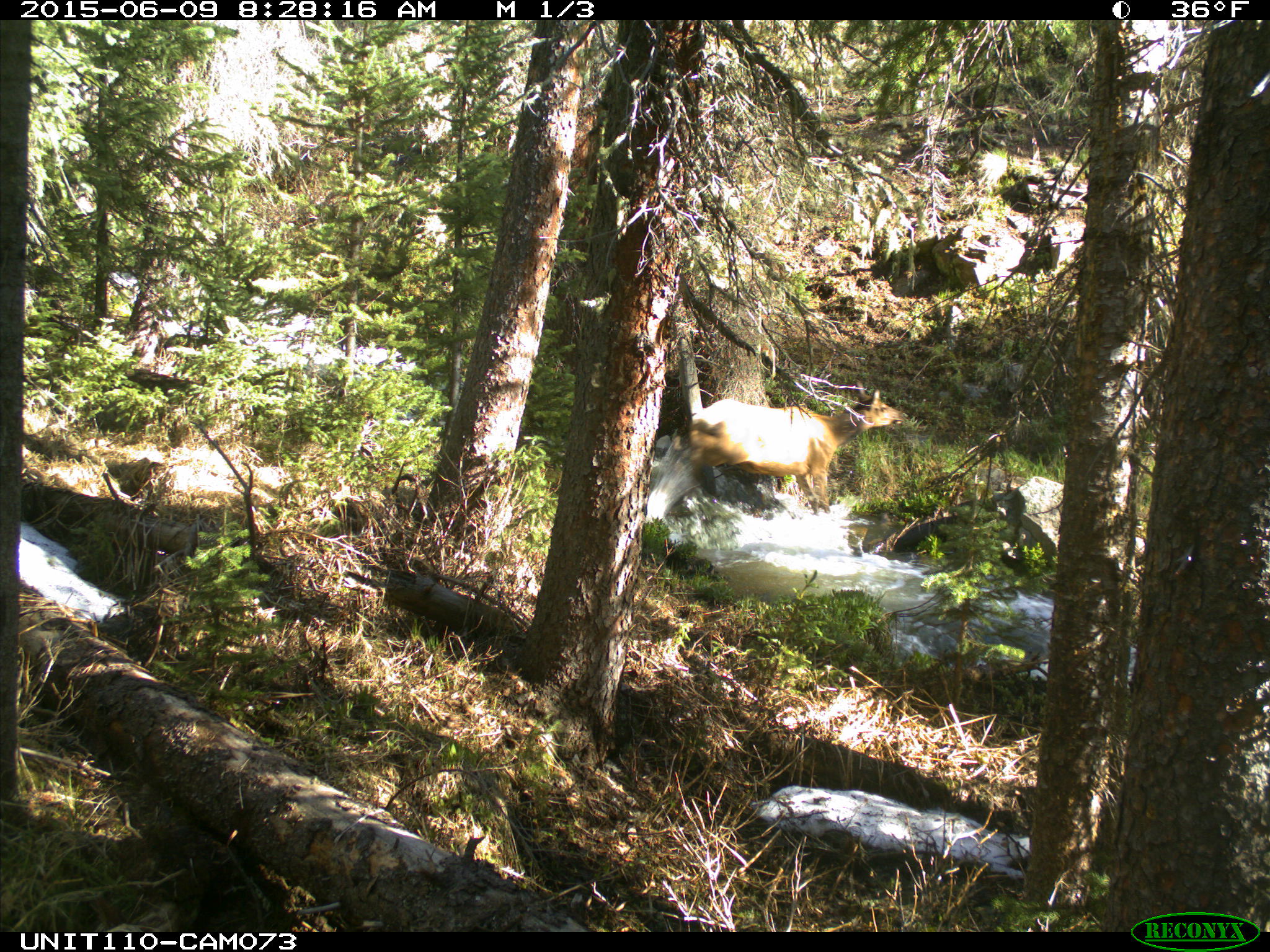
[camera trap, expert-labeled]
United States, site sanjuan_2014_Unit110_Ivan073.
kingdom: Animalia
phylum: Chordata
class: Mammalia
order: Artiodactyla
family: Cervidae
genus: Cervus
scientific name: Cervus elaphus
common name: red deer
Cervus elaphus (red deer).